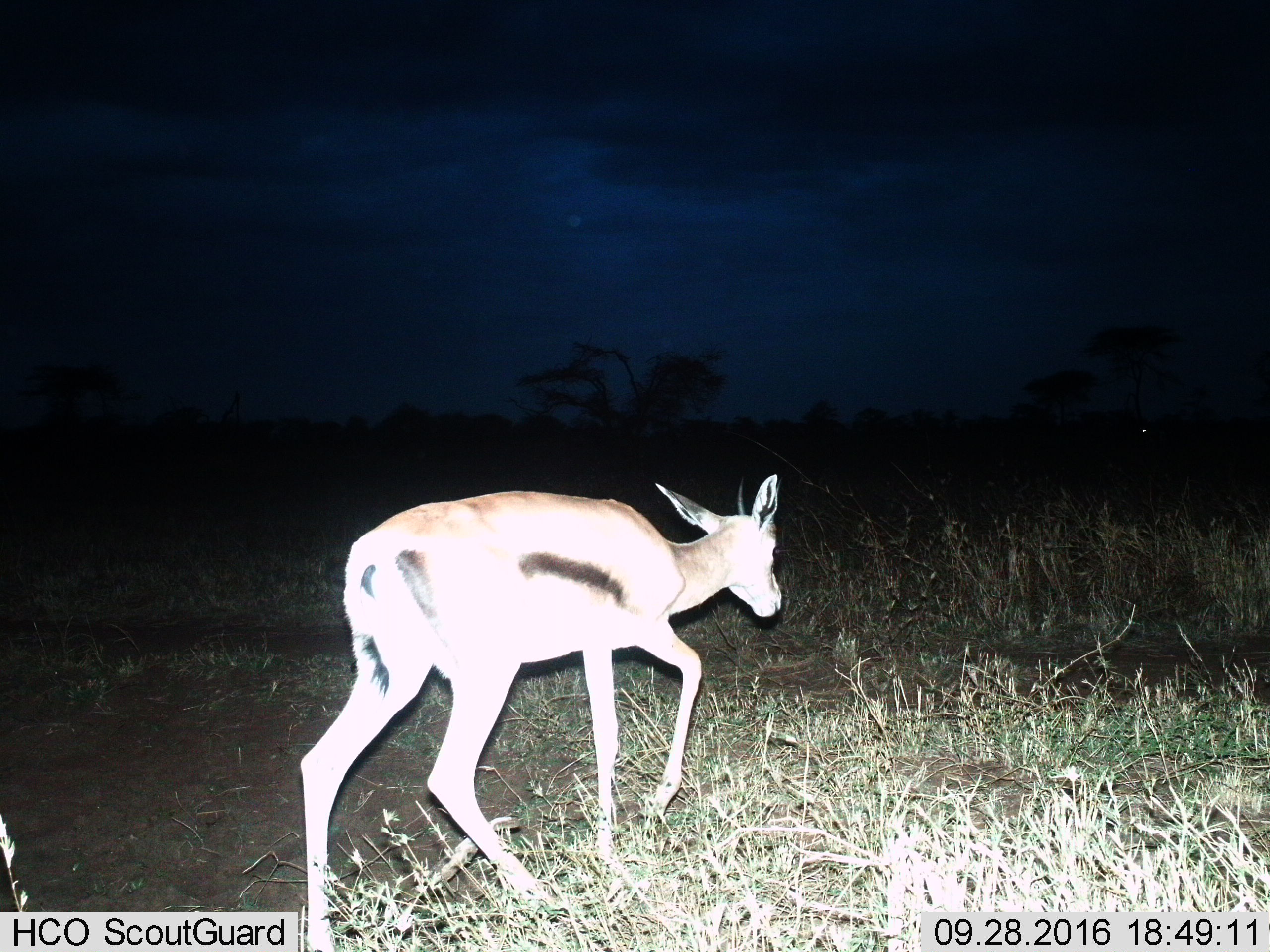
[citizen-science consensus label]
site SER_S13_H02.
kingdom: Animalia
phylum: Chordata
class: Mammalia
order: Artiodactyla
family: Bovidae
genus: Eudorcas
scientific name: Eudorcas thomsonii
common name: thomson's gazelle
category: gazellethomsons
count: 1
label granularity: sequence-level